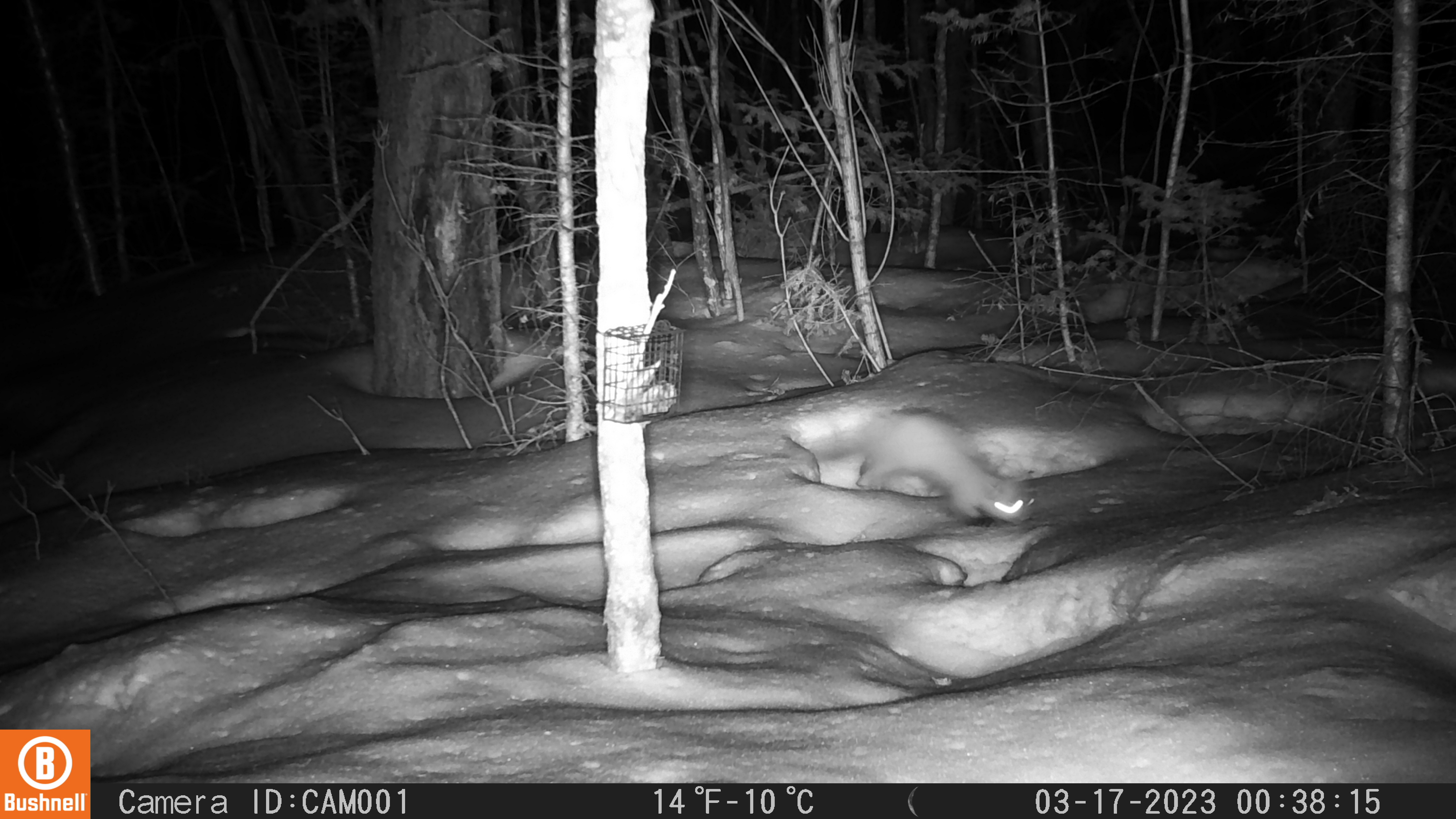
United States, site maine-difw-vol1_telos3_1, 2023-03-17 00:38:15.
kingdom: Animalia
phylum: Chordata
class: Mammalia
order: Carnivora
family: Mustelidae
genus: Martes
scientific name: Martes americana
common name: american marten